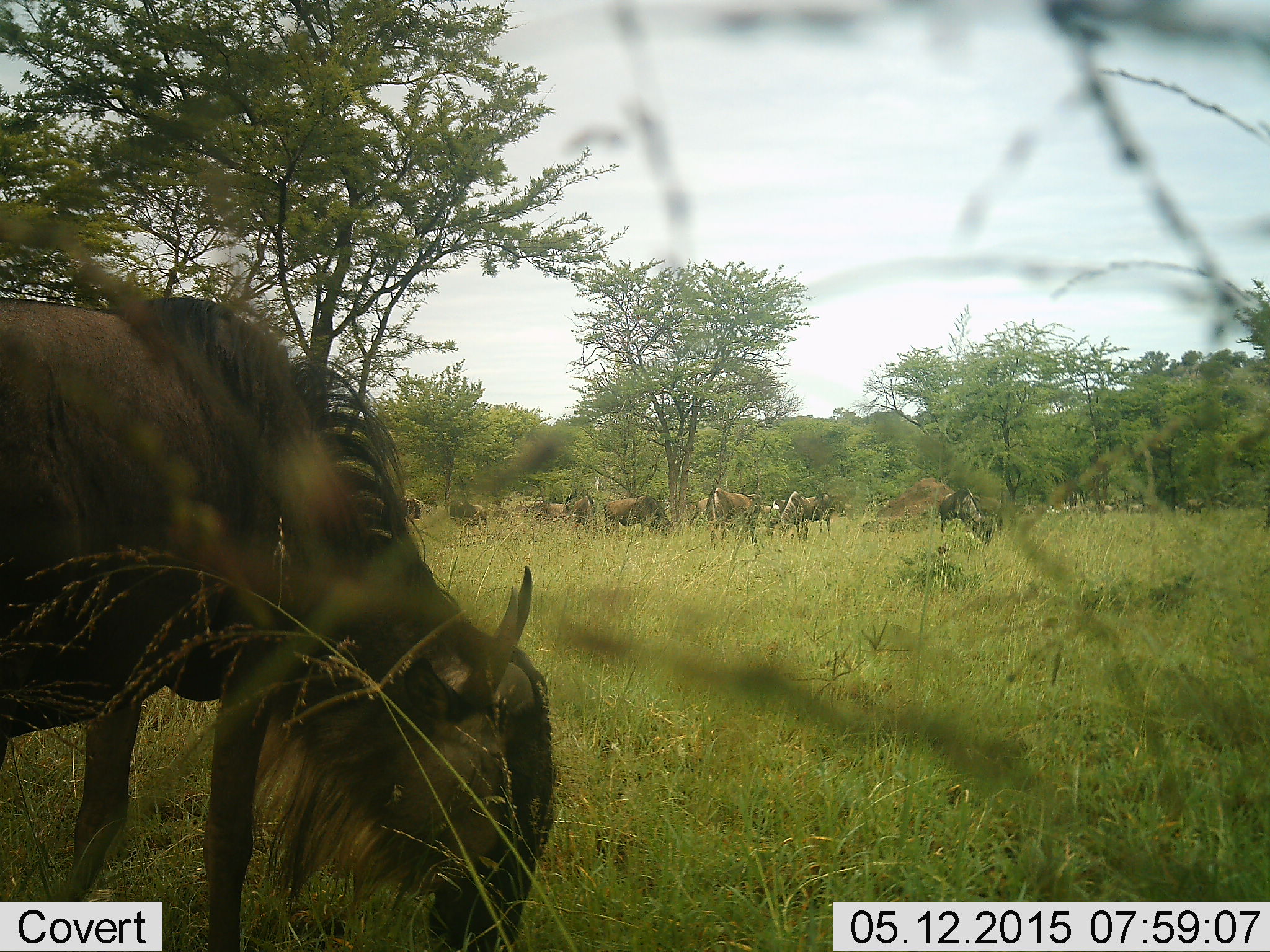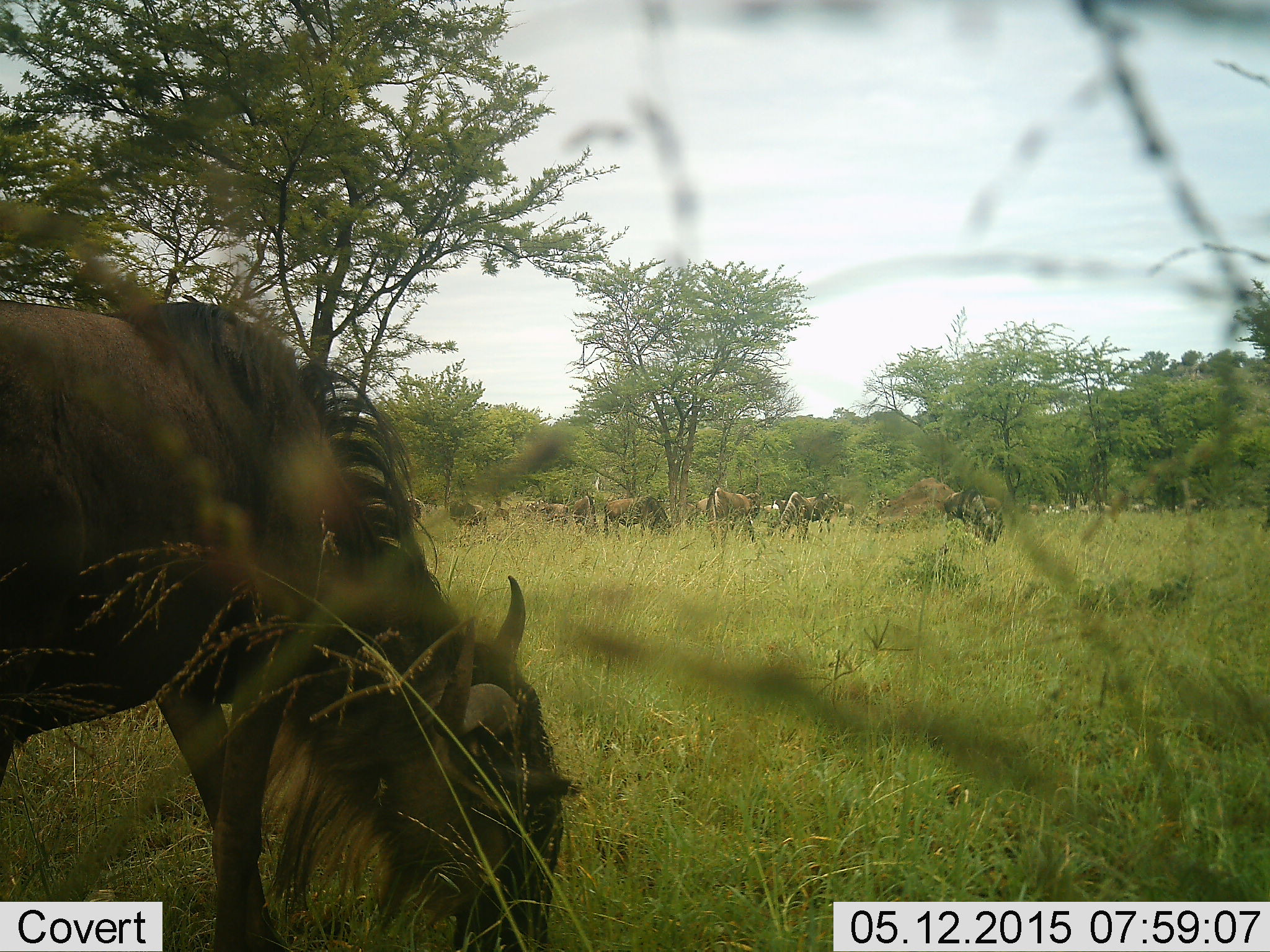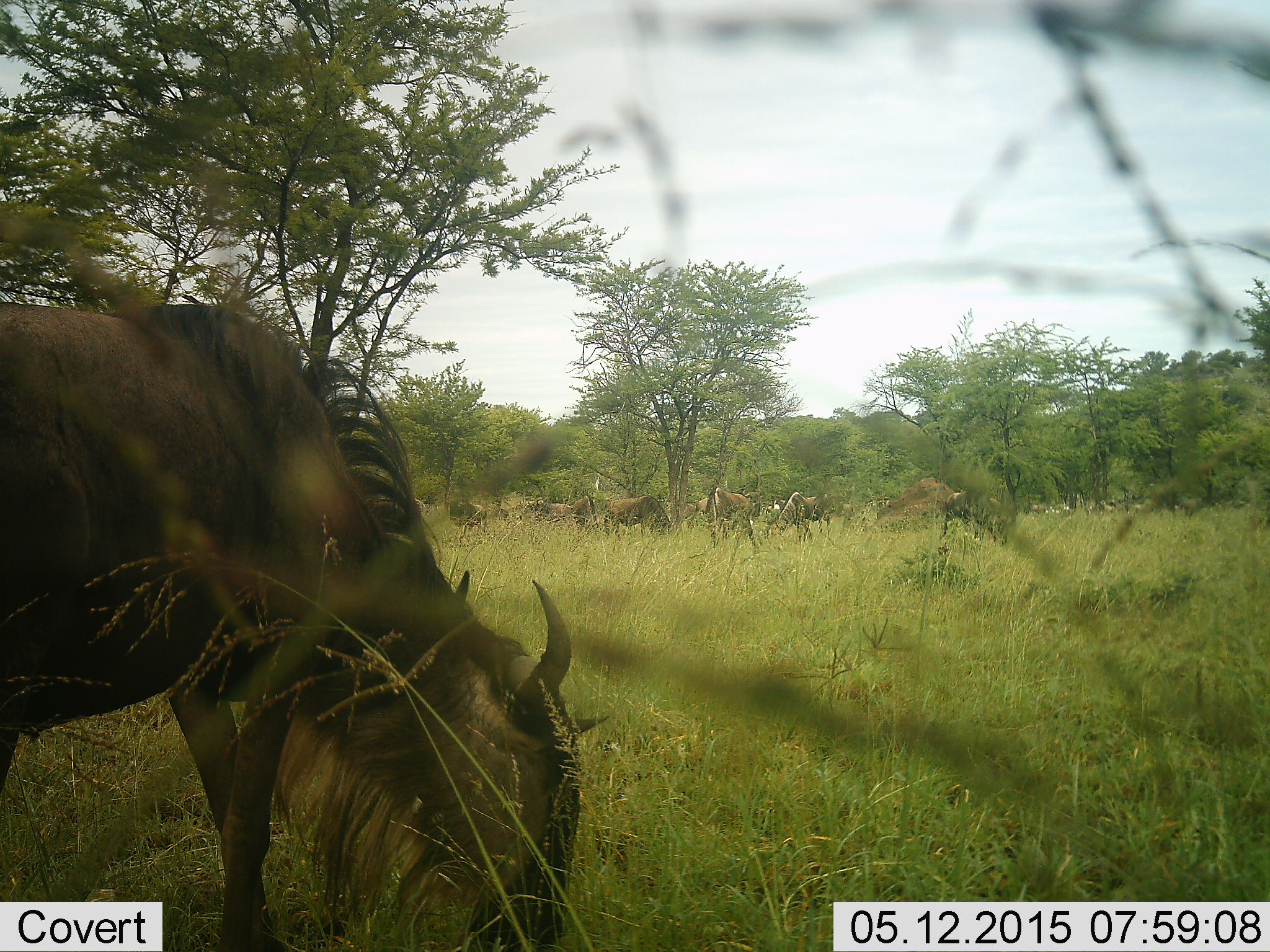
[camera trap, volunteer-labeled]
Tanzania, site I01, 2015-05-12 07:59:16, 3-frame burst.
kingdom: Animalia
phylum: Chordata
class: Mammalia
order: Artiodactyla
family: Bovidae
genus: Connochaetes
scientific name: Connochaetes taurinus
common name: blue wildebeest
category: wildebeest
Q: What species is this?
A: Wildebeest (blue wildebeest) (Connochaetes taurinus).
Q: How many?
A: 11-50.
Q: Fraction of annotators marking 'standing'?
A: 20%.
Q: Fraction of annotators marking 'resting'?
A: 0%.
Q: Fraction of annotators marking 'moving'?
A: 20%.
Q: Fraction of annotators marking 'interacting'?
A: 0%.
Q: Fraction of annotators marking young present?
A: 0%.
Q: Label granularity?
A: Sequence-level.